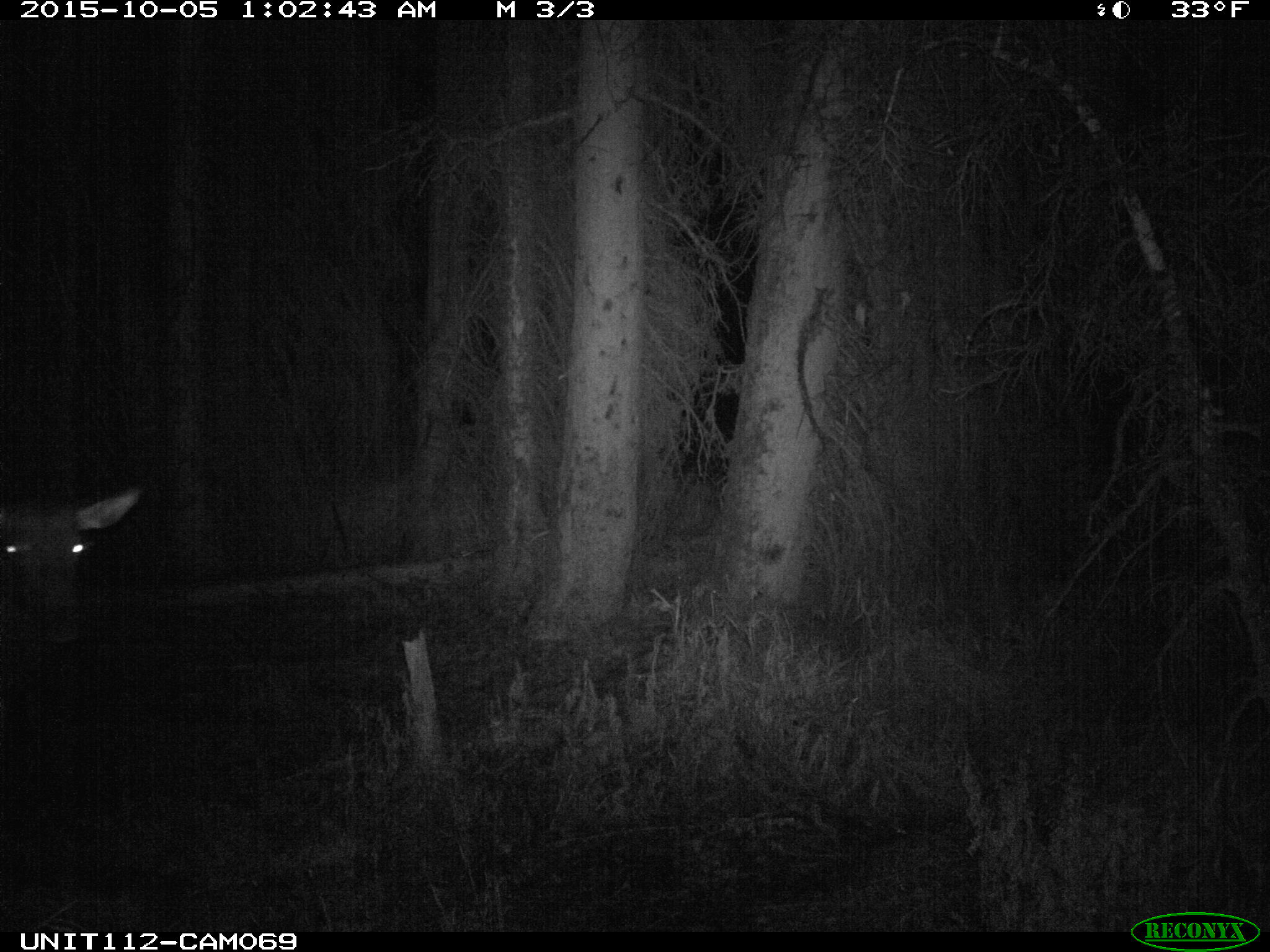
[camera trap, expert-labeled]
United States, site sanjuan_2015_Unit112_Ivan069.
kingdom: Animalia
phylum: Chordata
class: Mammalia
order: Artiodactyla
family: Cervidae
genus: Cervus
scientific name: Cervus elaphus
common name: red deer